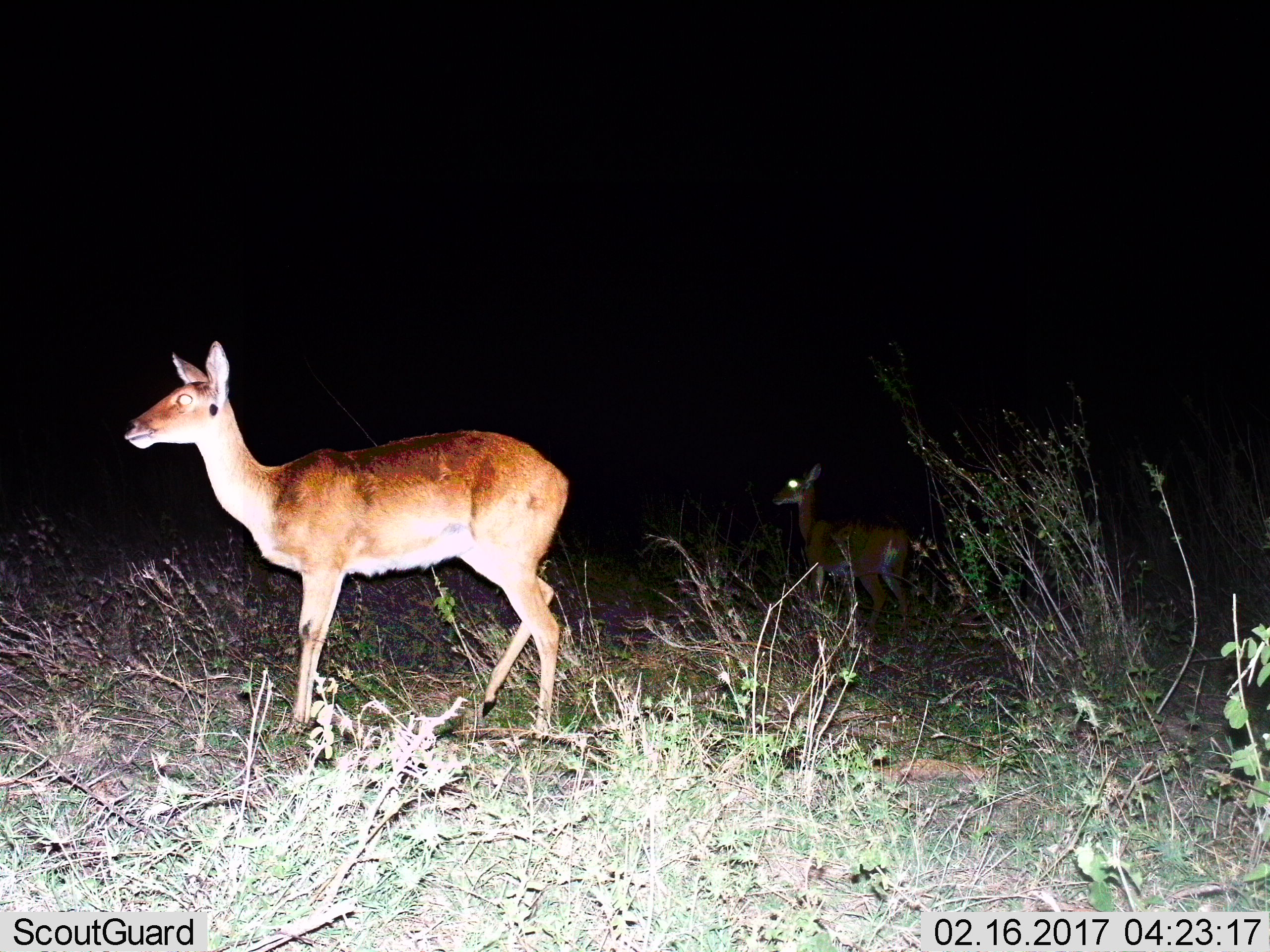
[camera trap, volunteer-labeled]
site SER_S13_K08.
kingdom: Animalia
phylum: Chordata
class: Mammalia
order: Artiodactyla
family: Bovidae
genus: Redunca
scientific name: Redunca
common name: reedbuck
Reedbuck (Redunca), count 2. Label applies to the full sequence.